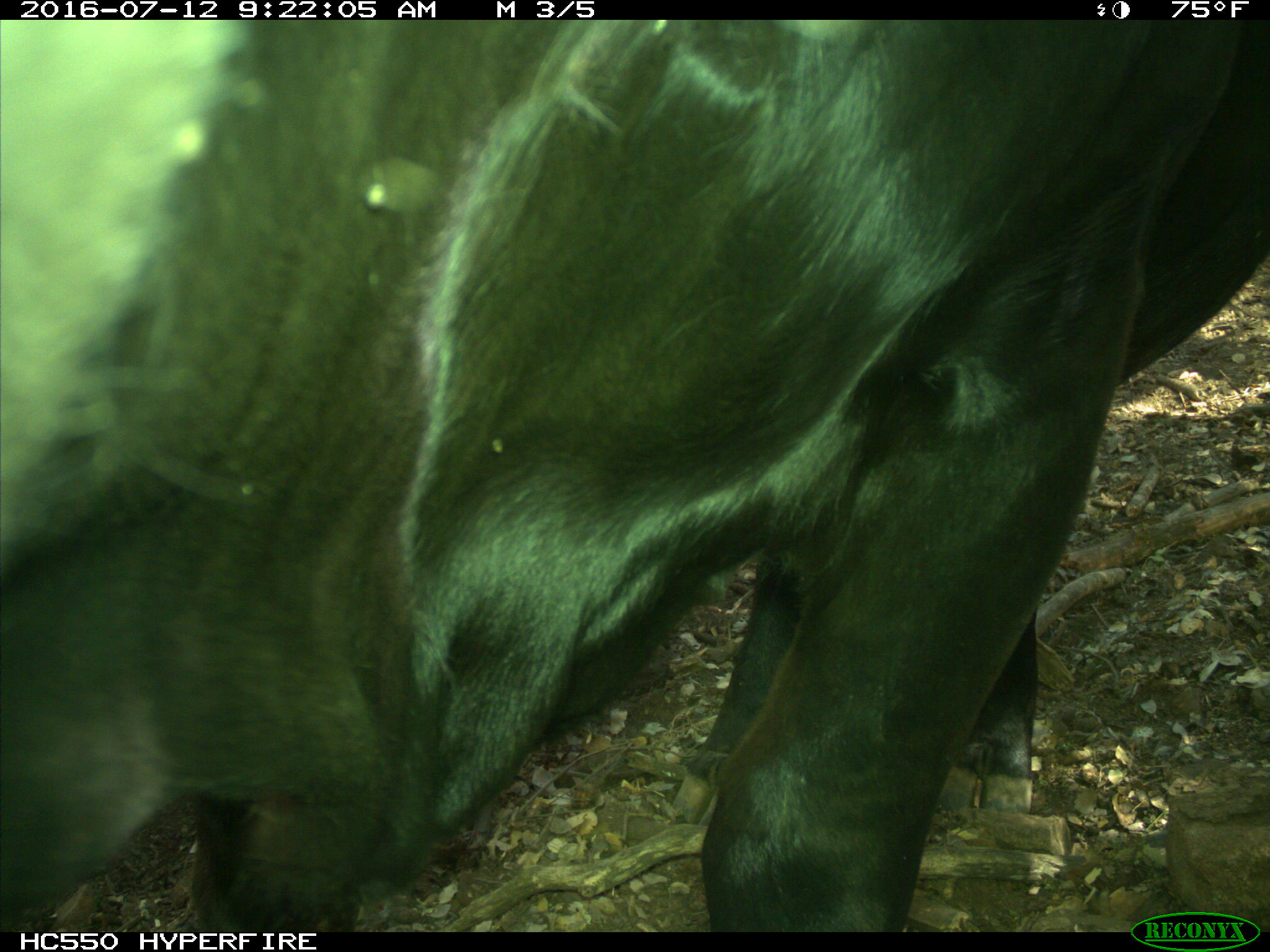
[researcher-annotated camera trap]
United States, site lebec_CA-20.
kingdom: Animalia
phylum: Chordata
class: Mammalia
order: Artiodactyla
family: Bovidae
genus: Bos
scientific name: Bos taurus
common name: domestic cow